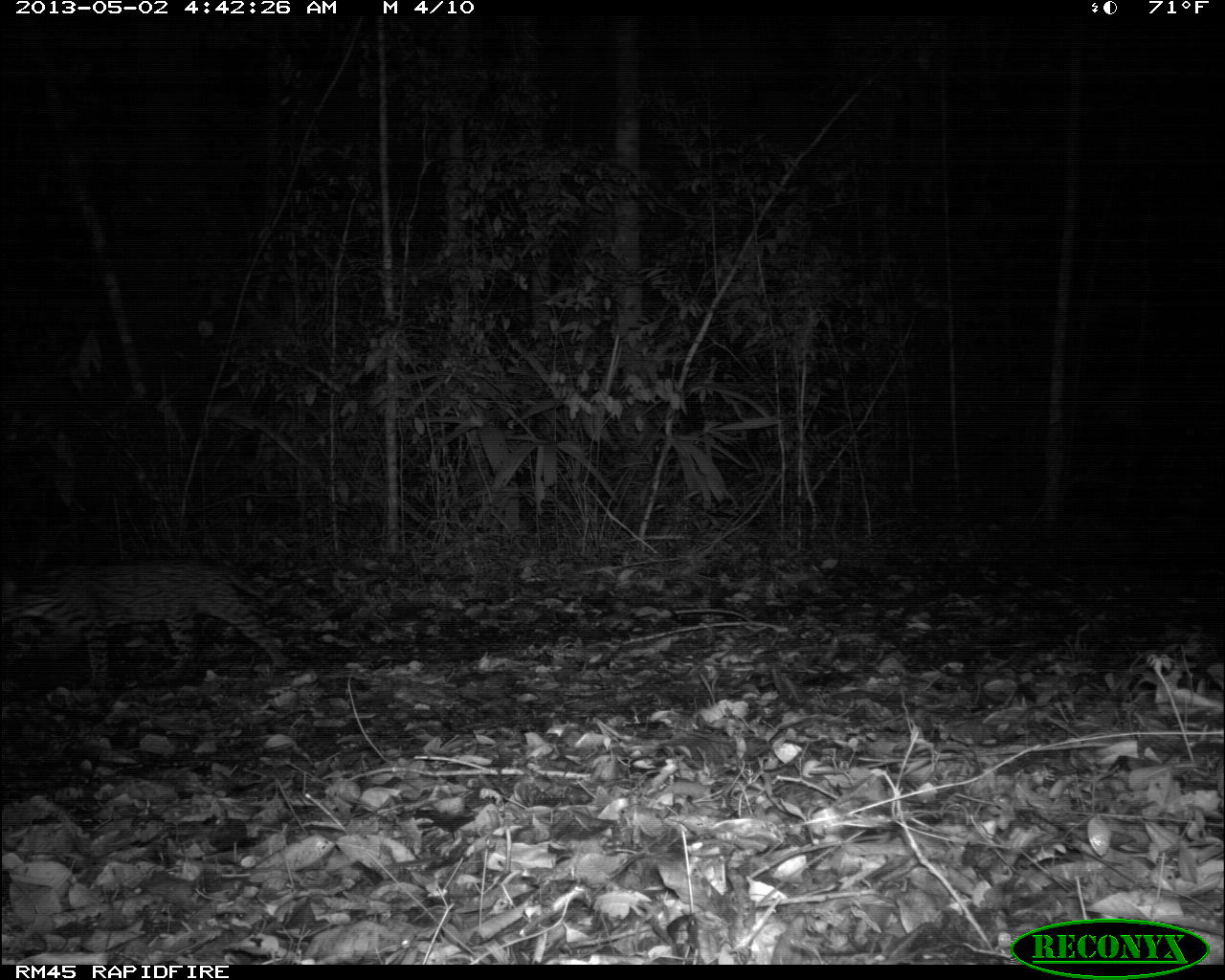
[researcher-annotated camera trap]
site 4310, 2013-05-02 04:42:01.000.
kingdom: Animalia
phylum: Chordata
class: Mammalia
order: Carnivora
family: Felidae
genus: Leopardus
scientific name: Leopardus pardalis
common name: ocelot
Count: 1.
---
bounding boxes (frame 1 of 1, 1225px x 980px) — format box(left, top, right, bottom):
leopardus pardalis: box(0, 563, 291, 701)